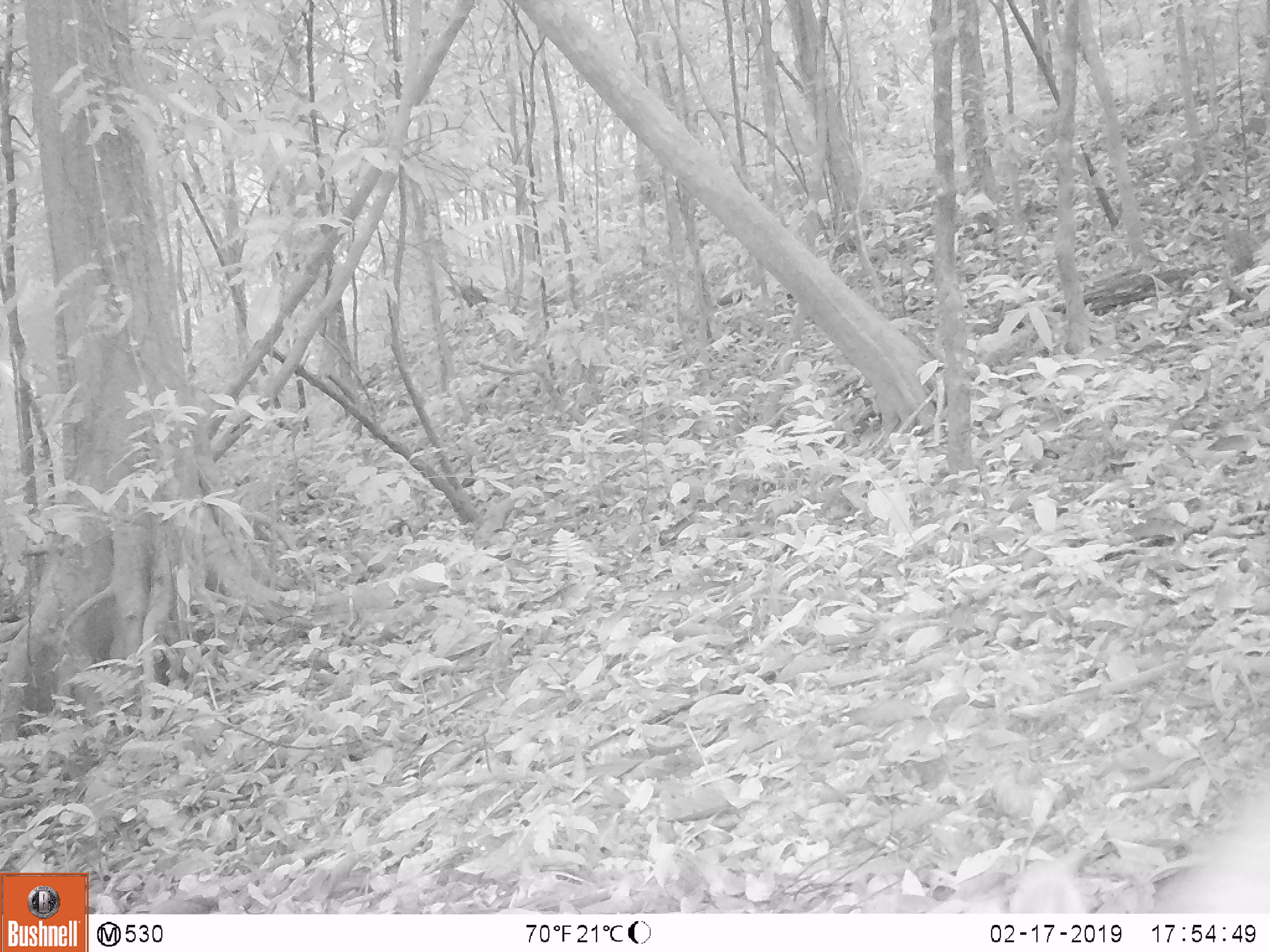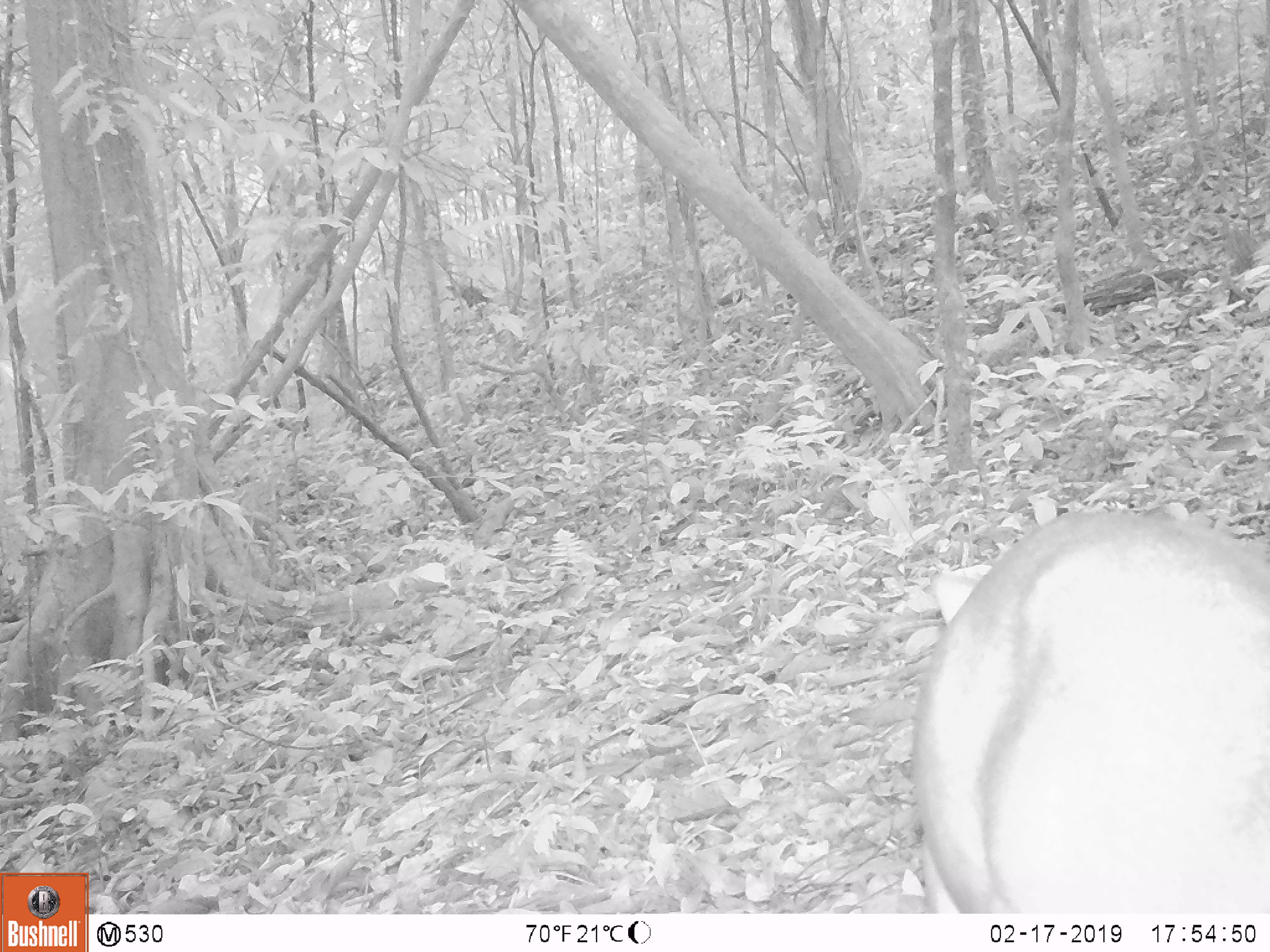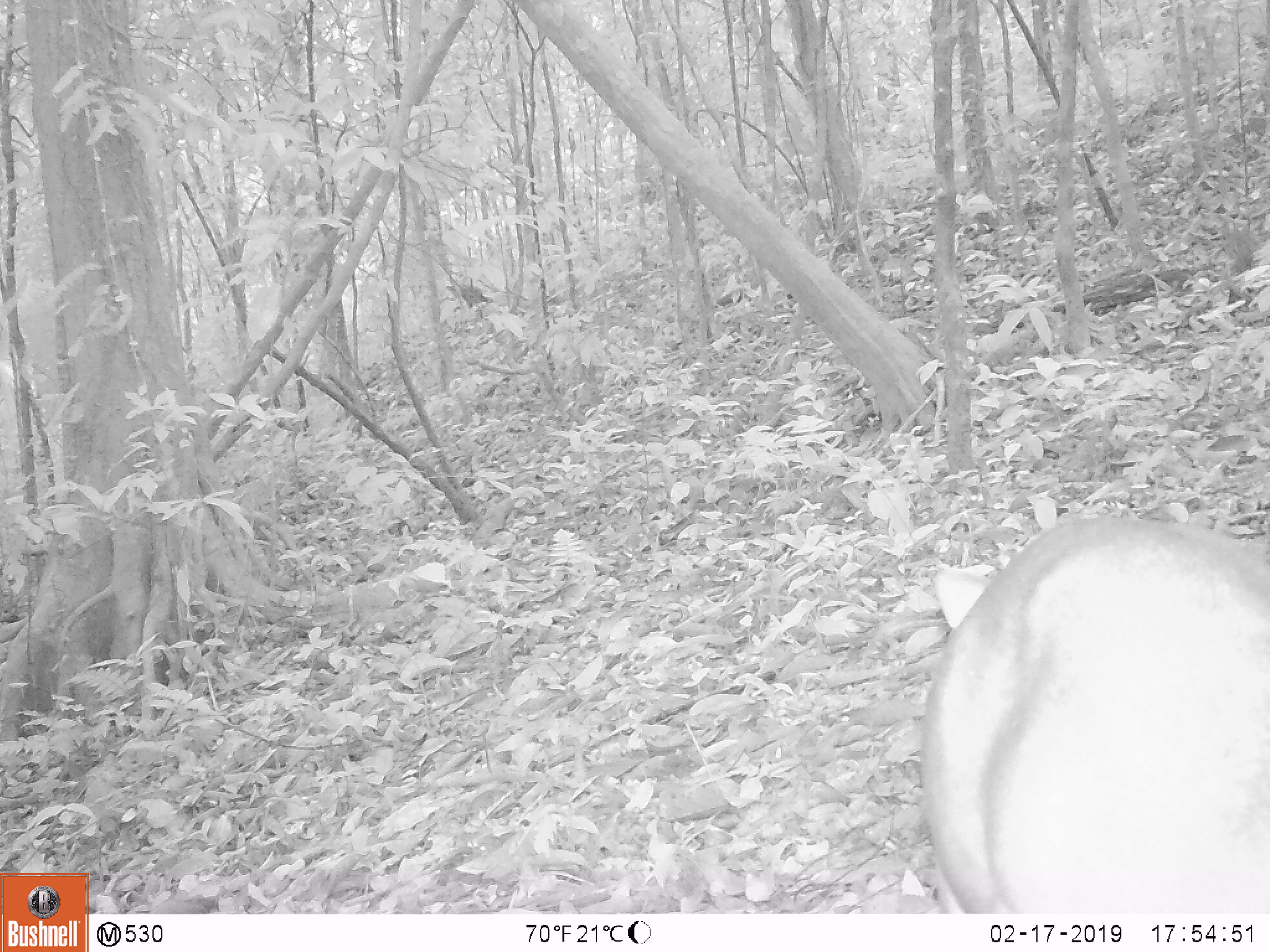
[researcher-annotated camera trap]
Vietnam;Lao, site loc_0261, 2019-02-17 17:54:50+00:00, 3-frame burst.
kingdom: Animalia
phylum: Chordata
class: Mammalia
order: Artiodactyla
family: Cervidae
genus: Muntiacus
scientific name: Muntiacus vuquangensis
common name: large-antlered muntjac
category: large antlered muntjac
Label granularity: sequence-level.